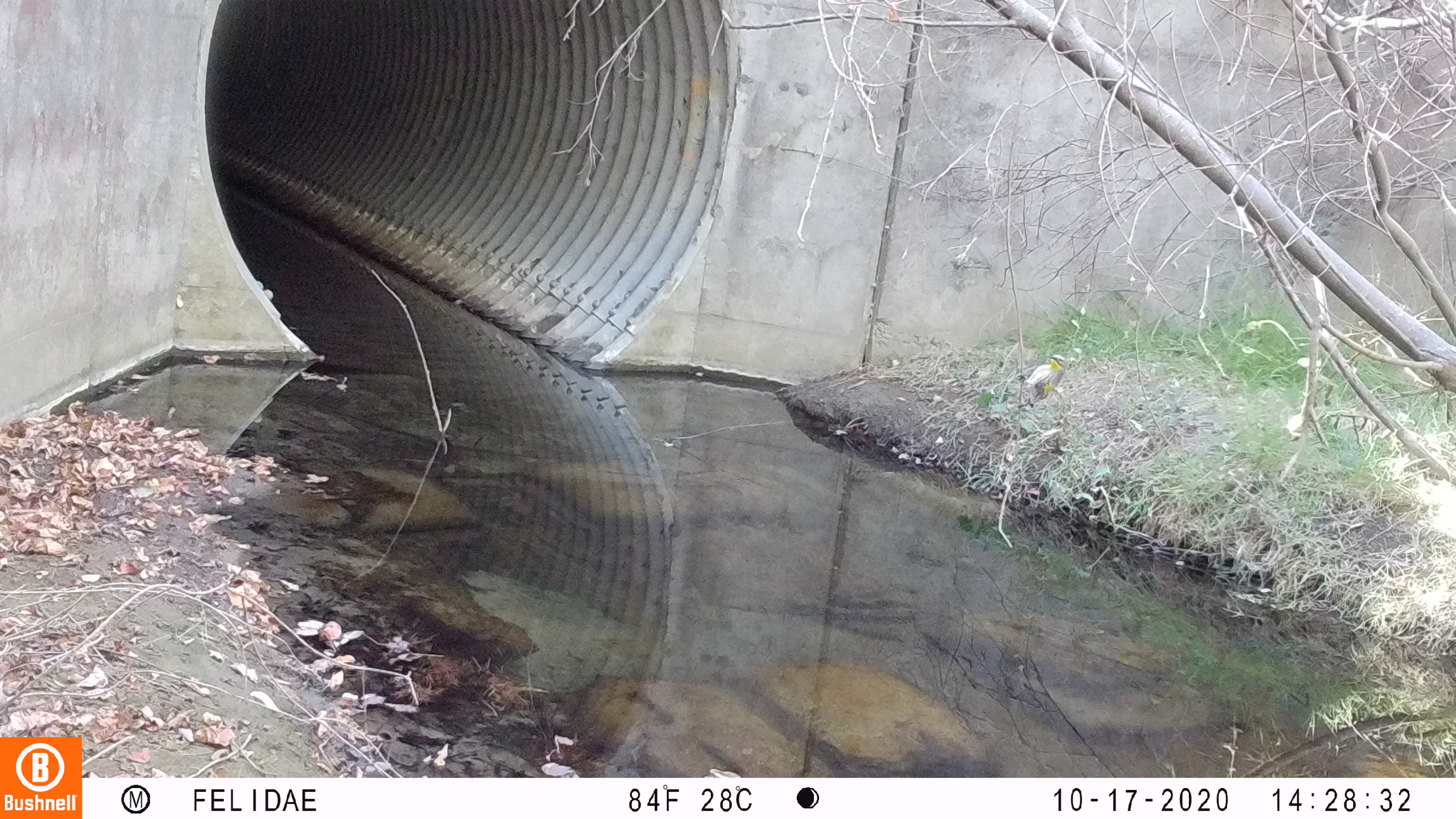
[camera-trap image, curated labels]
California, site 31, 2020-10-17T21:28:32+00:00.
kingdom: Animalia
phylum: Chordata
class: Aves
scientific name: Aves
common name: bird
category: unknown bird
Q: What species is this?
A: Unknown bird (bird) (Aves).